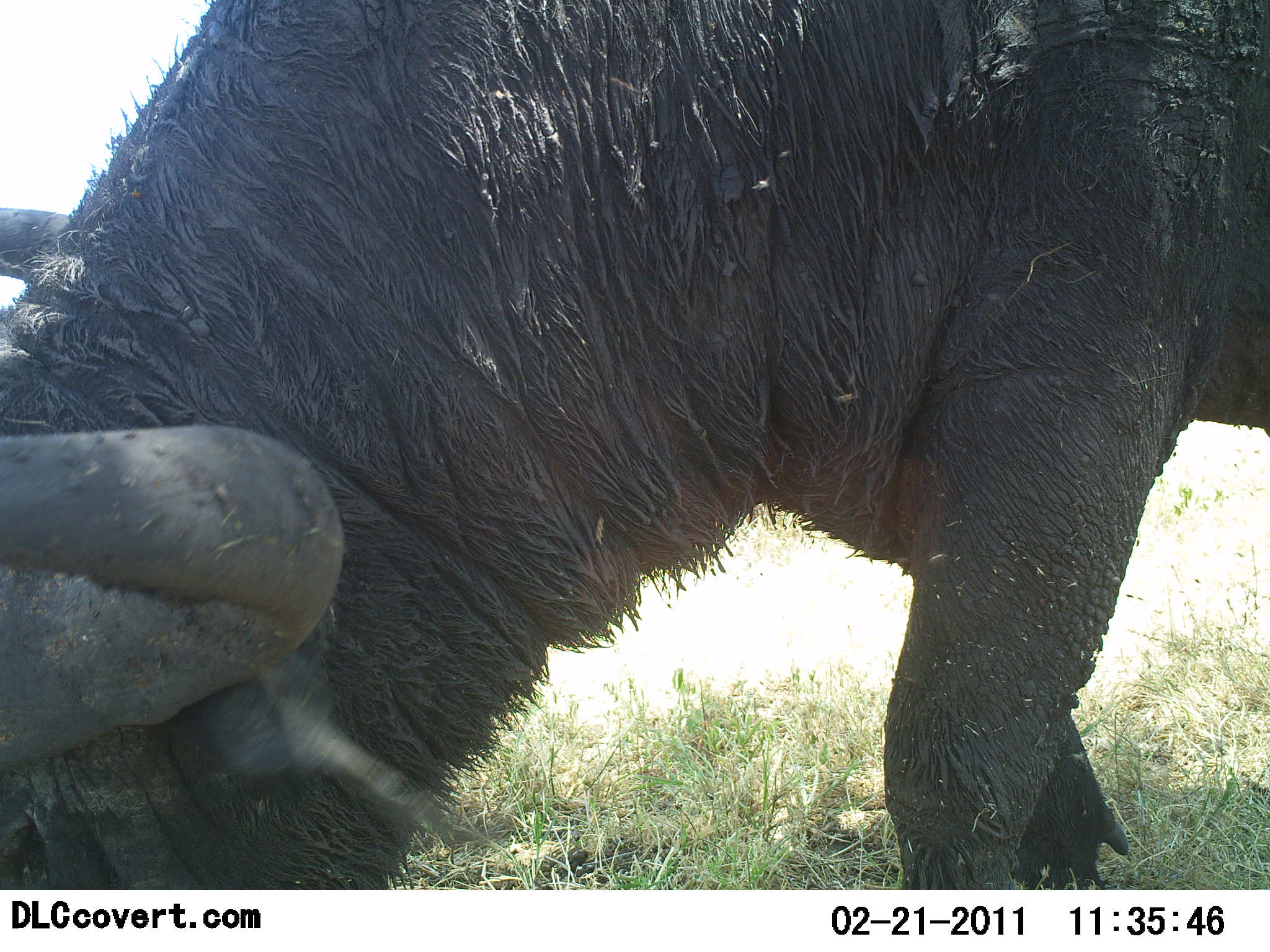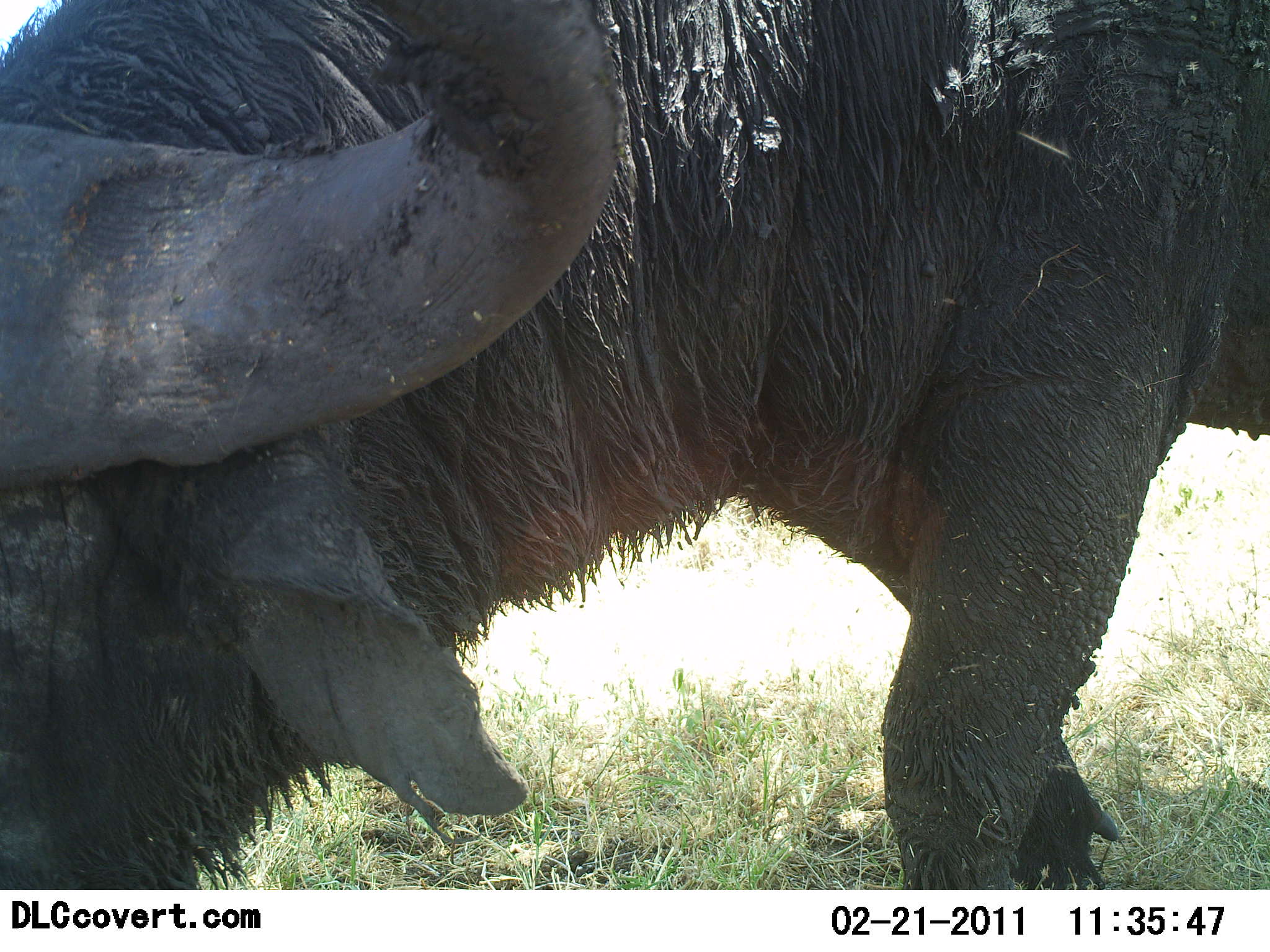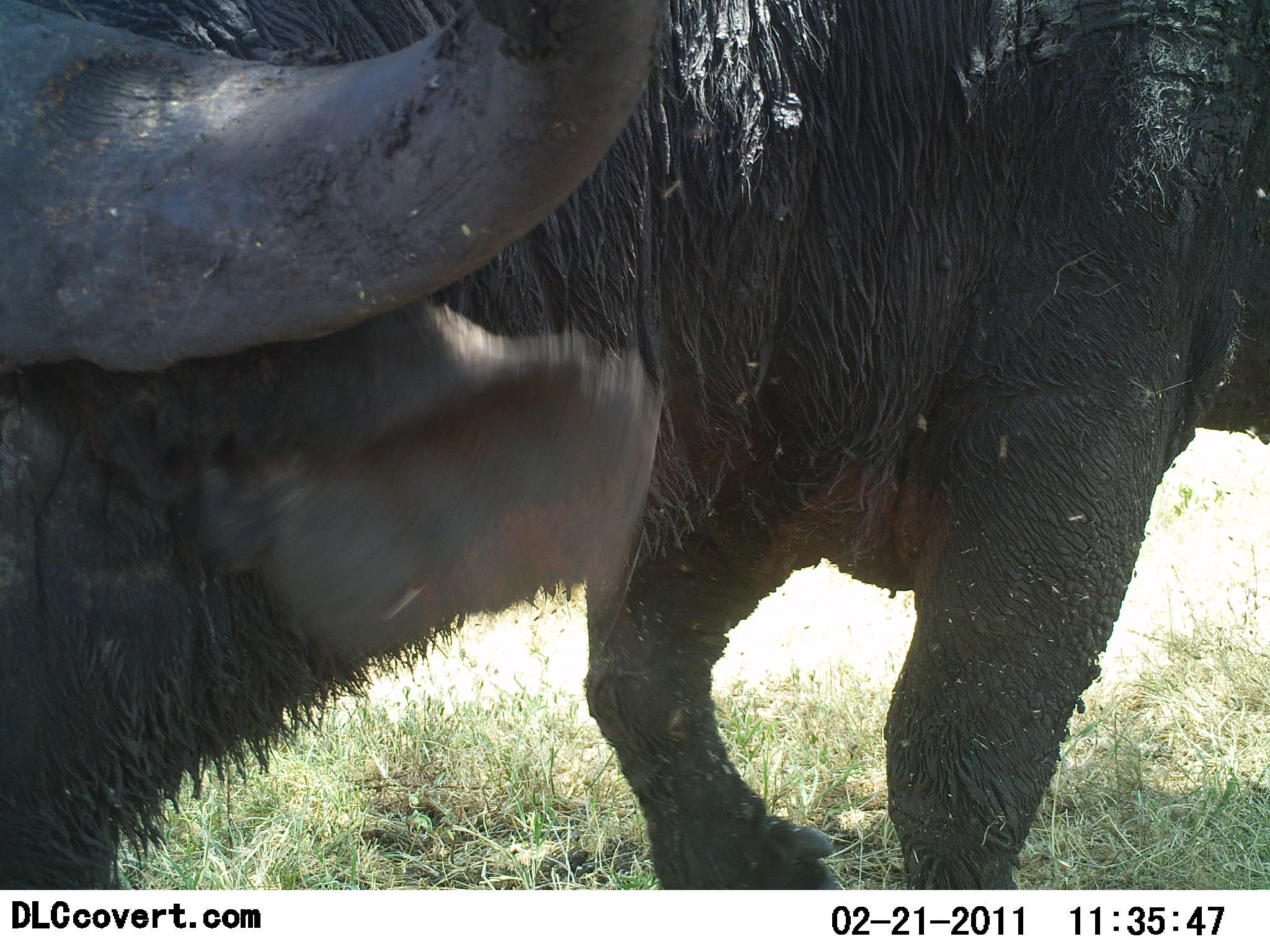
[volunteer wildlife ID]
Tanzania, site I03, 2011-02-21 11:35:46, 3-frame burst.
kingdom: Animalia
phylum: Chordata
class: Mammalia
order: Artiodactyla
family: Bovidae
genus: Syncerus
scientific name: Syncerus caffer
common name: cape buffalo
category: buffalo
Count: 1.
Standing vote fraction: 70%.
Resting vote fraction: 10%.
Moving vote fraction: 30%.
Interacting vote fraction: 10%.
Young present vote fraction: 0%.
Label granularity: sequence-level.